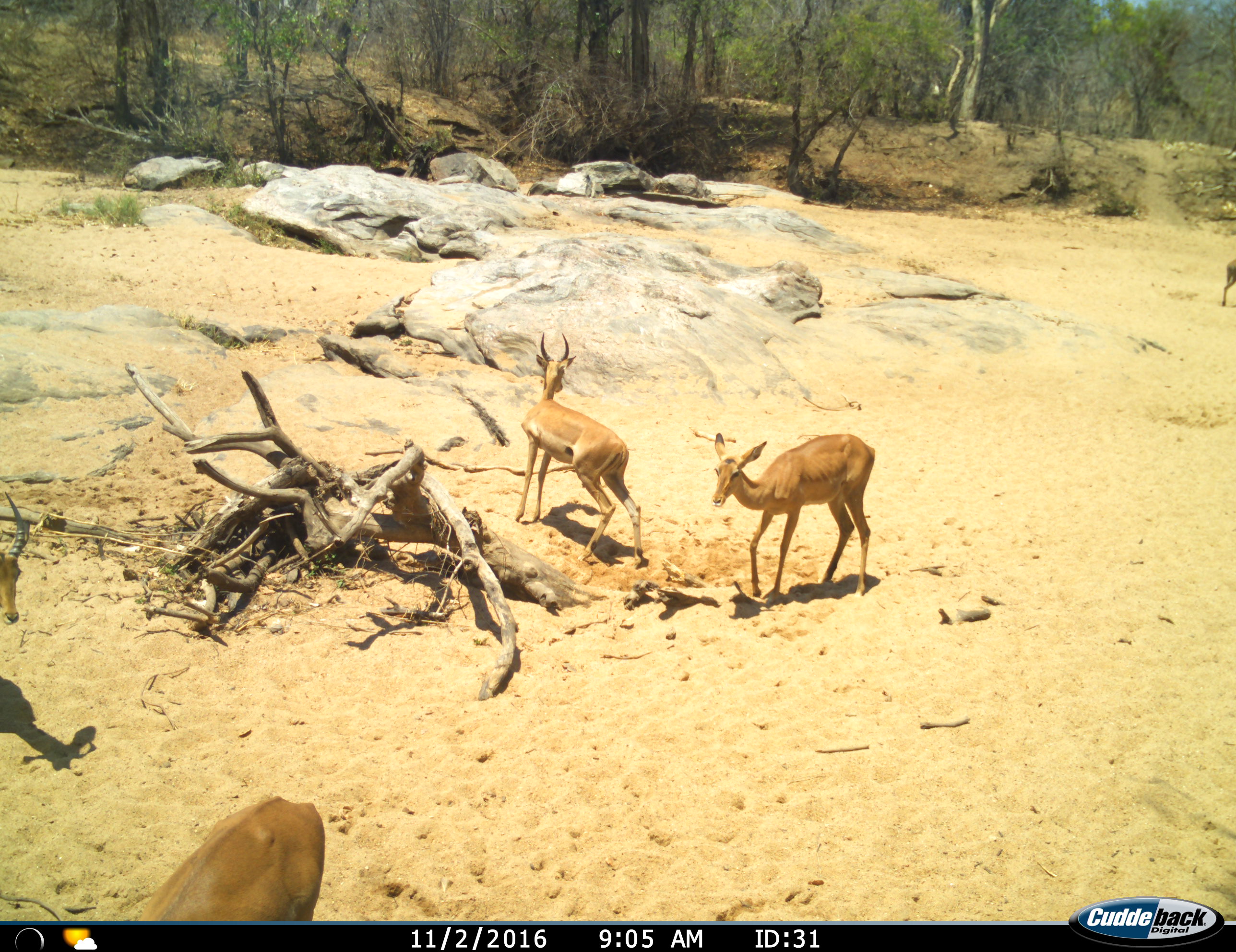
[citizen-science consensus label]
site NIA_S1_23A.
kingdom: Animalia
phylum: Chordata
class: Mammalia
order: Artiodactyla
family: Bovidae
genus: Aepyceros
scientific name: Aepyceros melampus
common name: impala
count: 4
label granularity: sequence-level